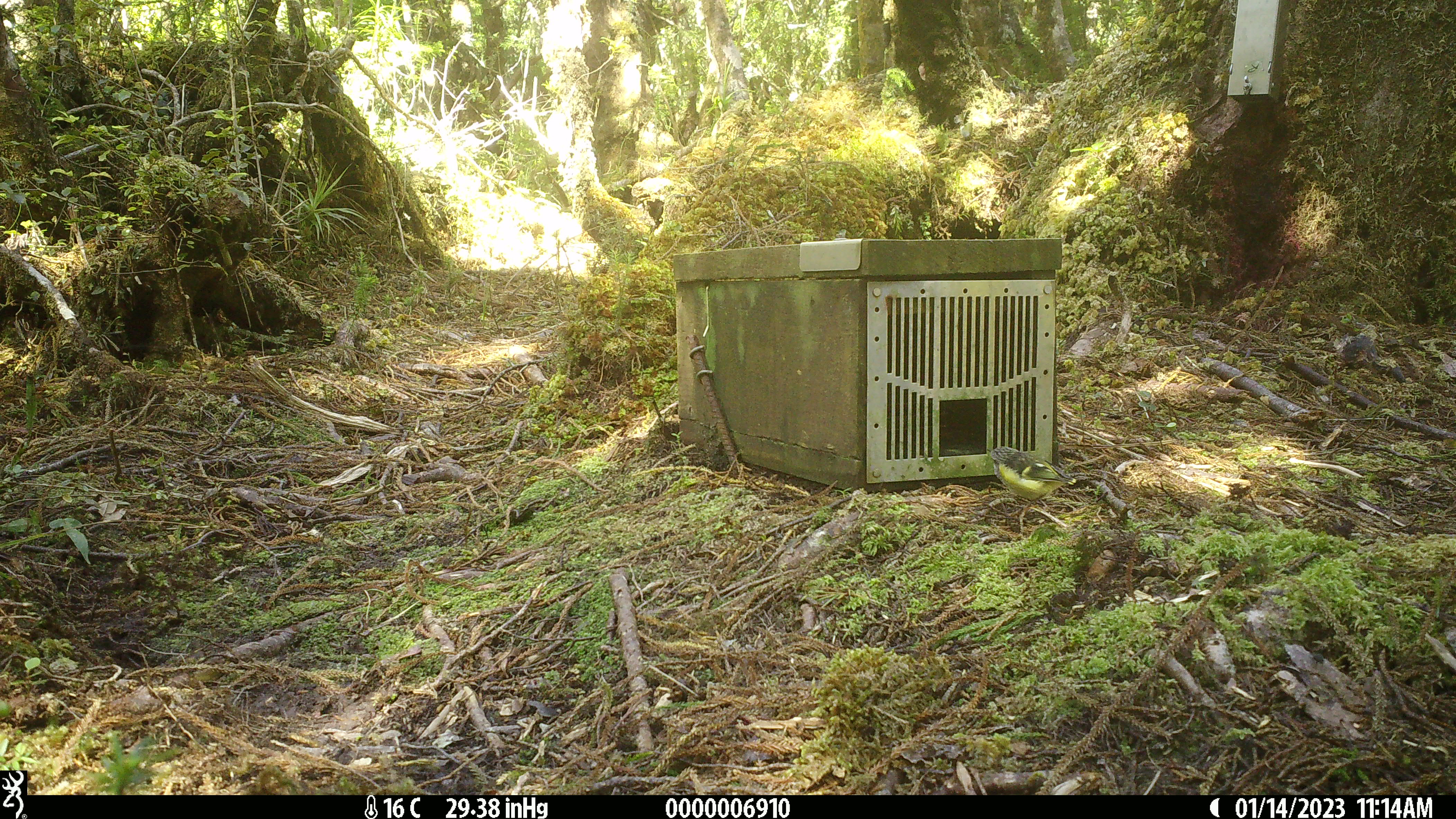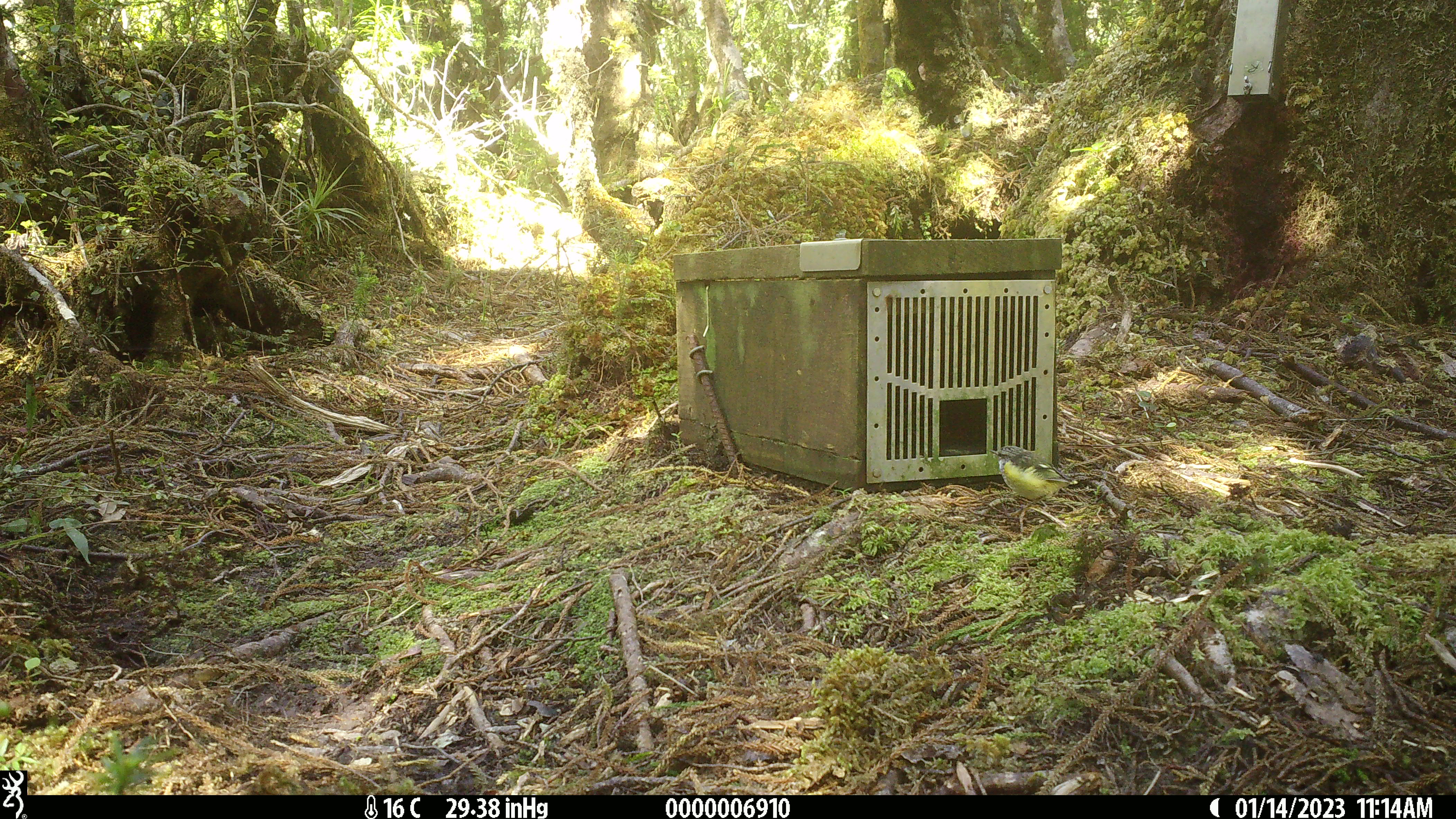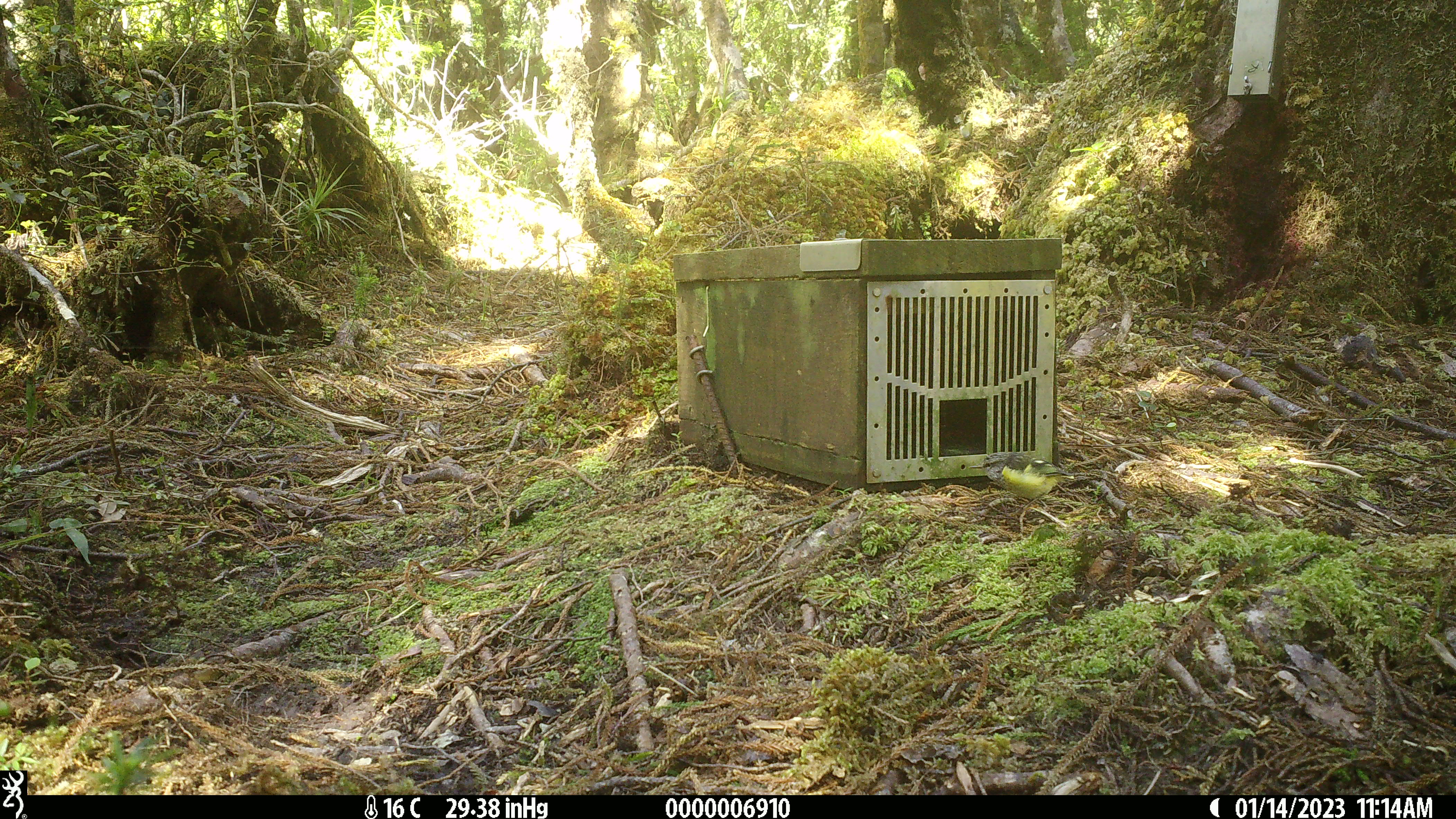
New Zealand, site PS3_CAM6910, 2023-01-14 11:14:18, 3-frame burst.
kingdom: Animalia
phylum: Chordata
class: Aves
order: Passeriformes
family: Acanthisittidae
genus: Acanthisitta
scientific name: Acanthisitta chloris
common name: rifleman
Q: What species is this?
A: Rifleman (Acanthisitta chloris).